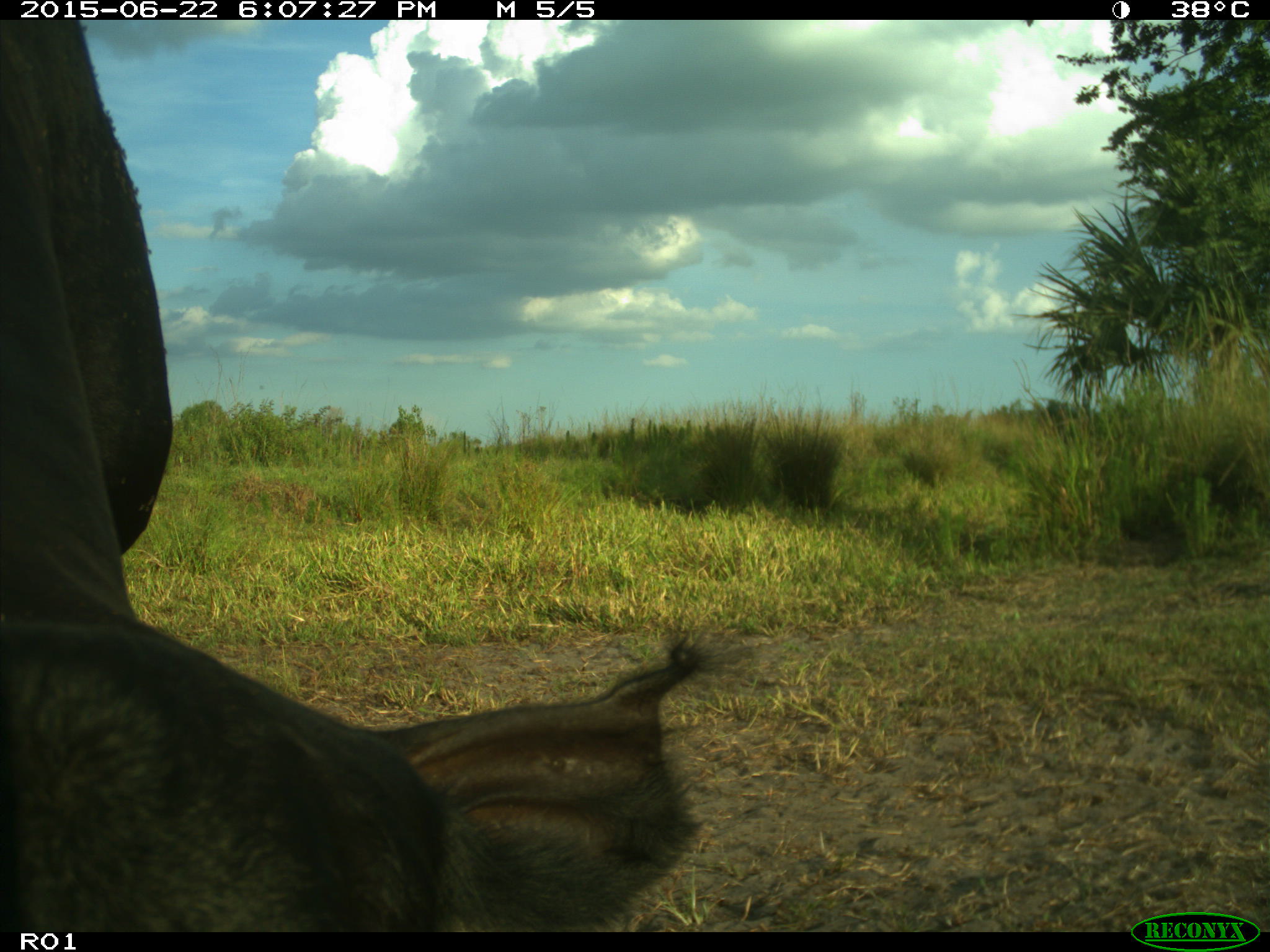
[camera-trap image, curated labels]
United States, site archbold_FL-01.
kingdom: Animalia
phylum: Chordata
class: Mammalia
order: Artiodactyla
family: Bovidae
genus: Bos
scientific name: Bos taurus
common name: domestic cow